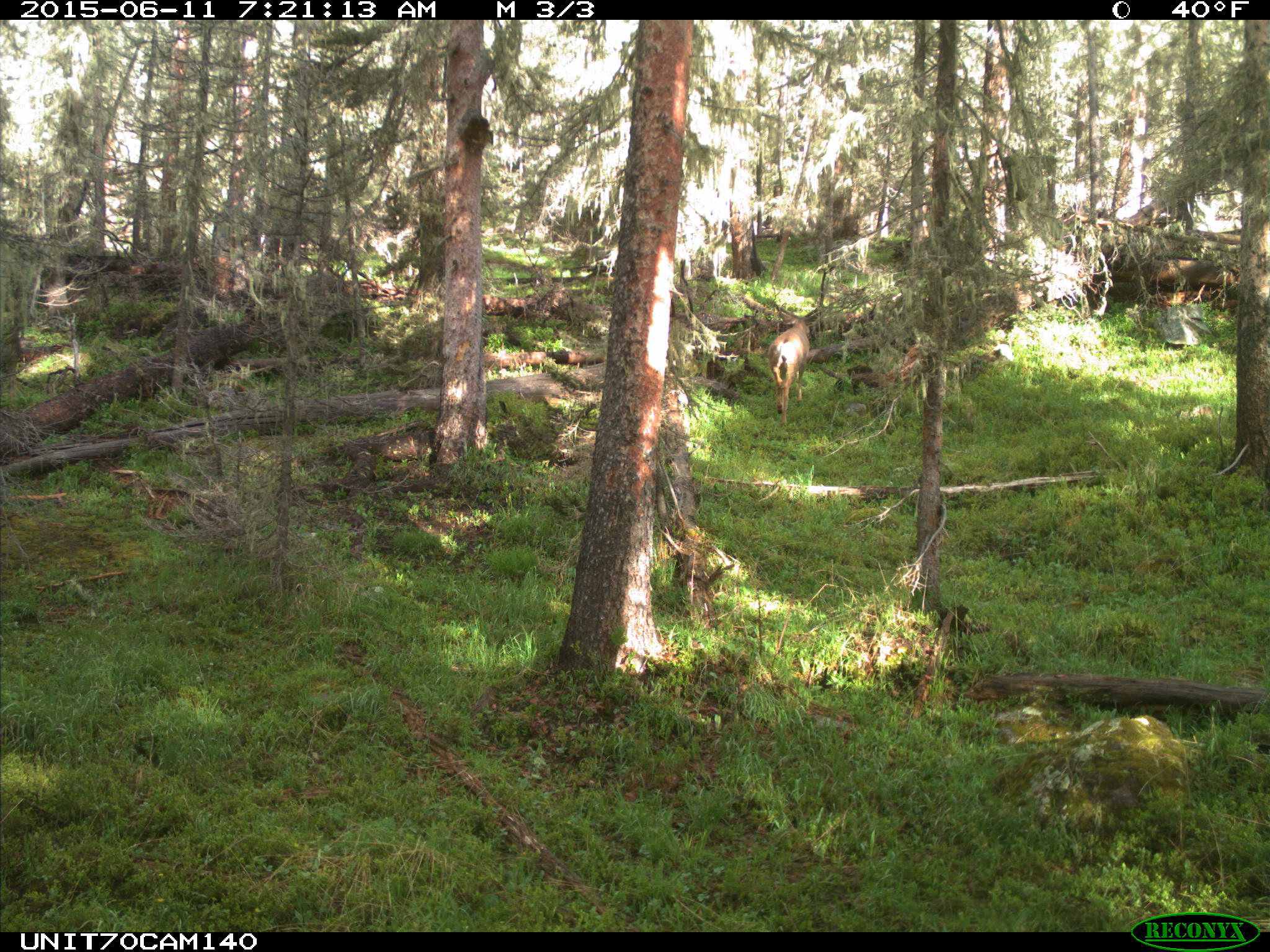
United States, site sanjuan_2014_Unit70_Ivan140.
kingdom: Animalia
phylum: Chordata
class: Mammalia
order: Artiodactyla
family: Cervidae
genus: Odocoileus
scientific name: Odocoileus hemionus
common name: mule deer